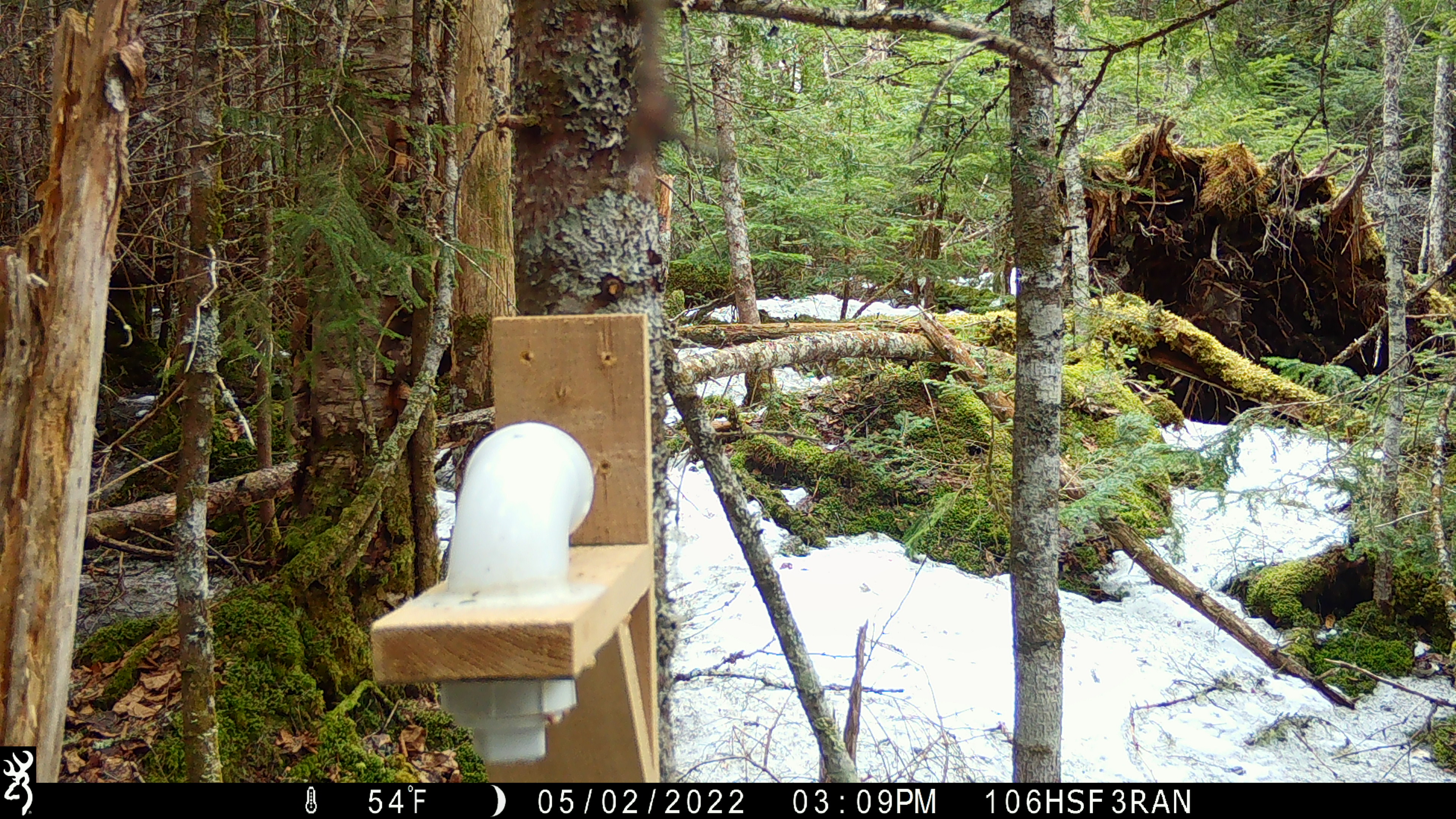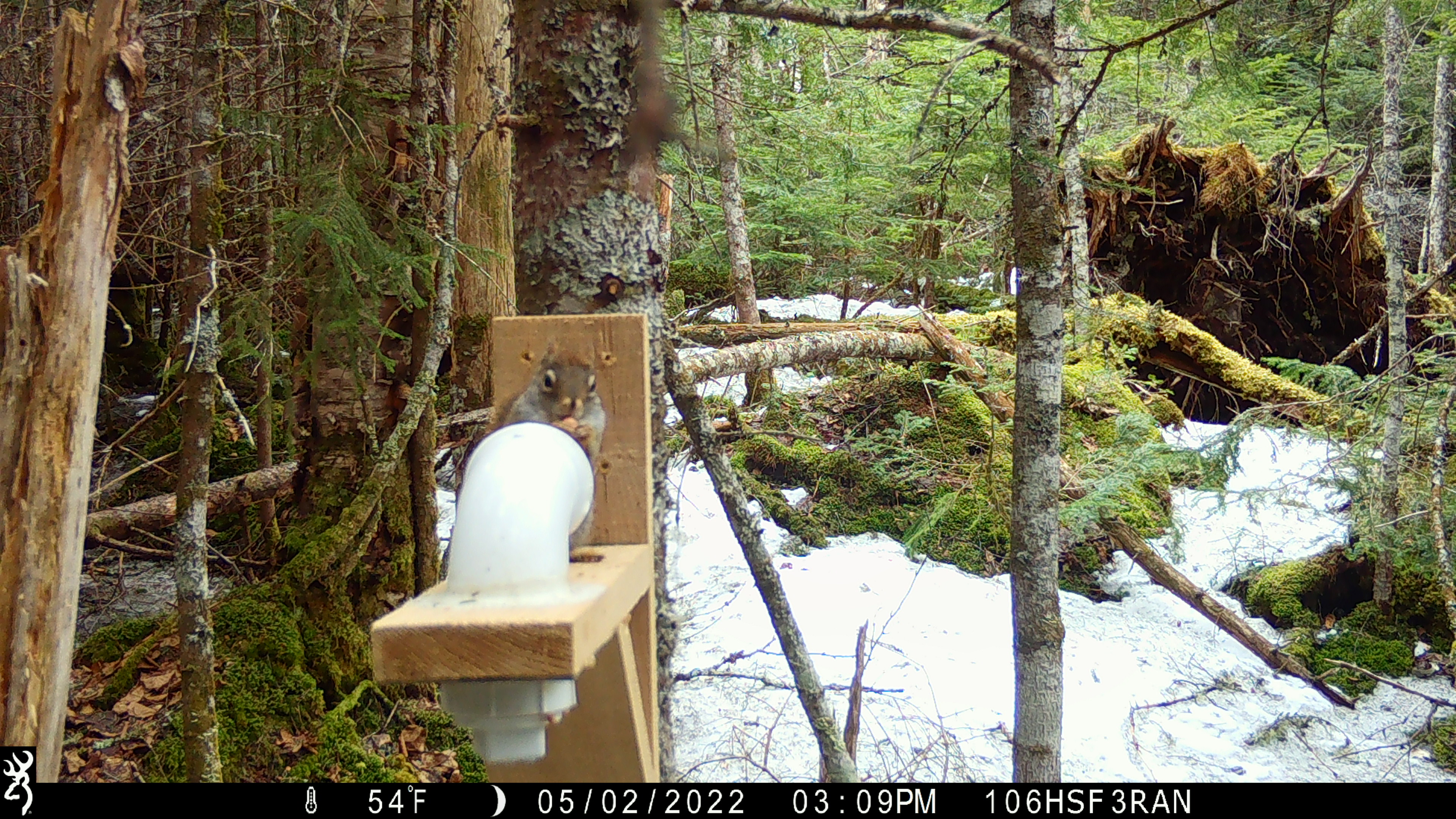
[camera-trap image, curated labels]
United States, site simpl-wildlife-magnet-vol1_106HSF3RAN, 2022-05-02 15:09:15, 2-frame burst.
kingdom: Animalia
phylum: Chordata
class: Mammalia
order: Rodentia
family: Sciuridae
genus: Tamiasciurus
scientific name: Tamiasciurus hudsonicus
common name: red squirrel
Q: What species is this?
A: Red squirrel (Tamiasciurus hudsonicus).